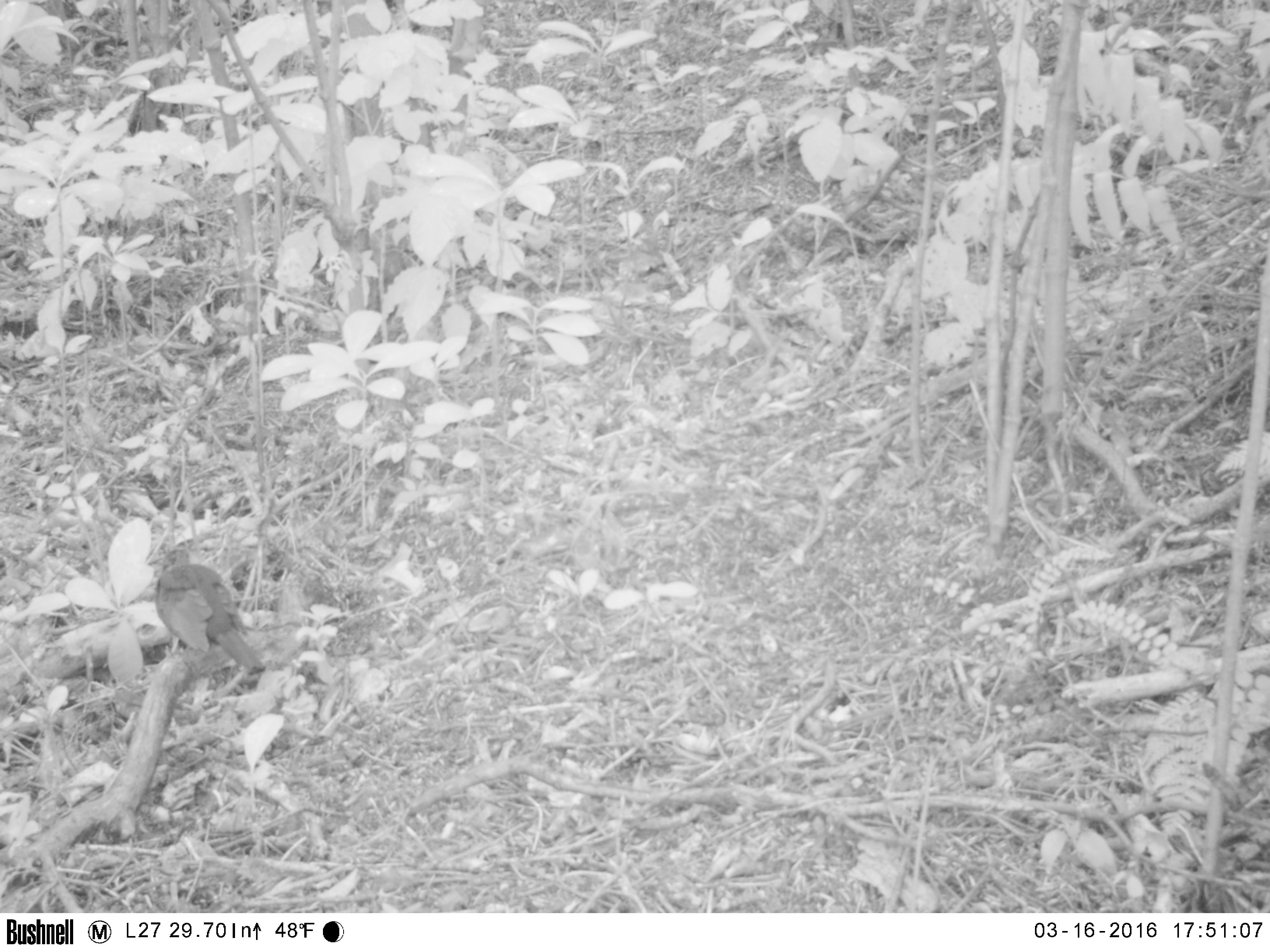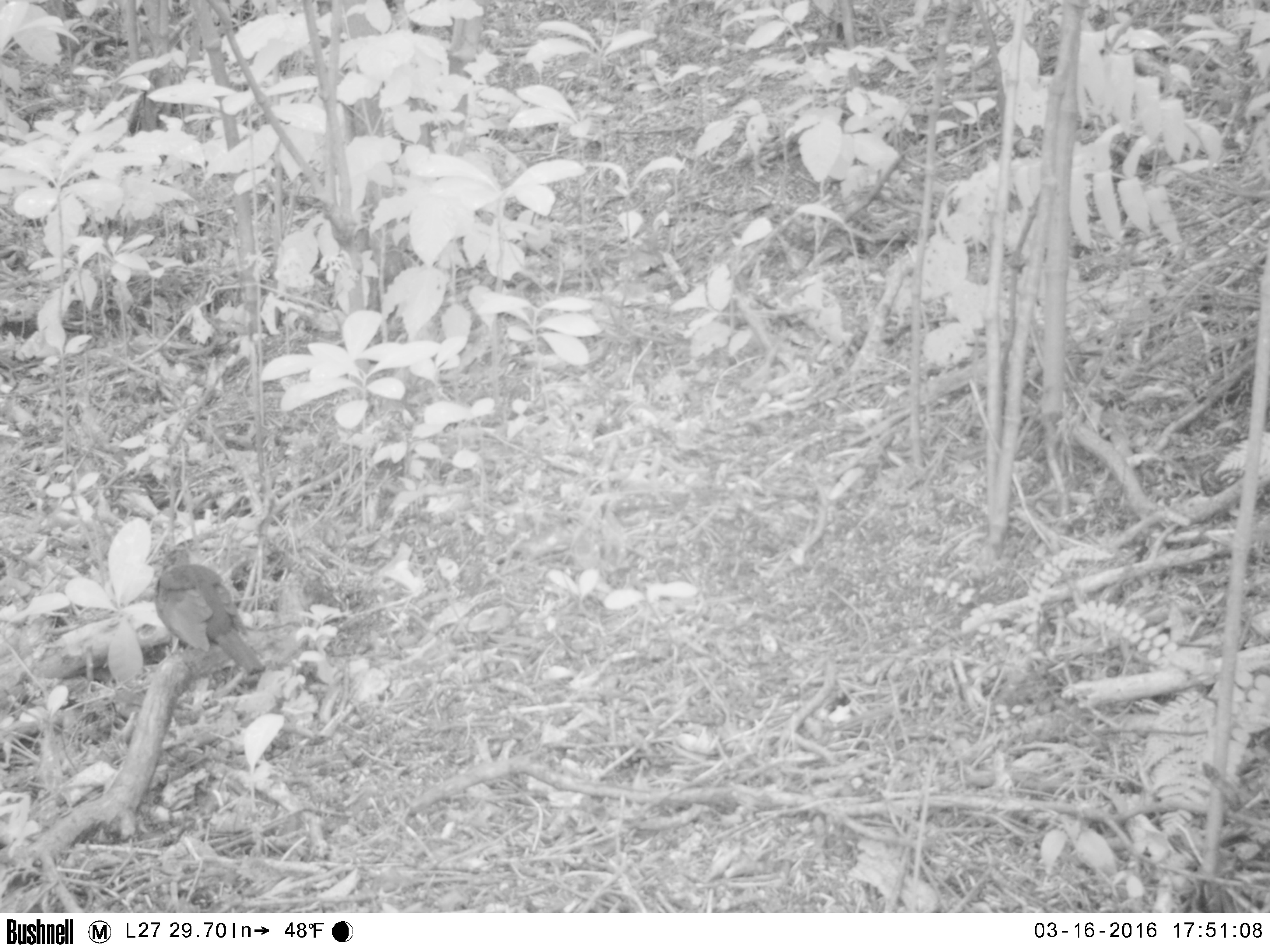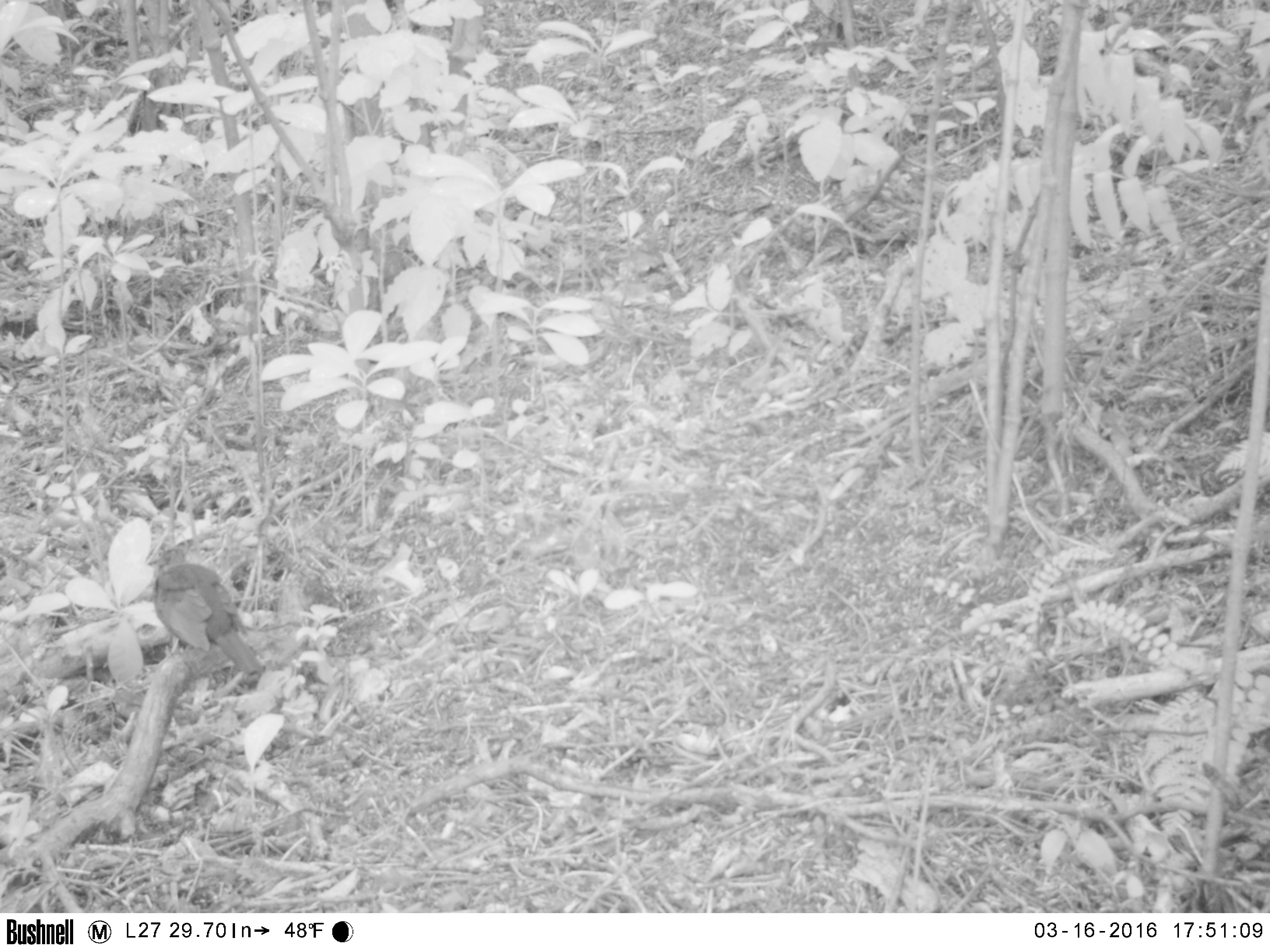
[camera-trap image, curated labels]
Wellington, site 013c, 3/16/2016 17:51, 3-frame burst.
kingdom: Animalia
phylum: Chordata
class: Aves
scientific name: Aves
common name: bird